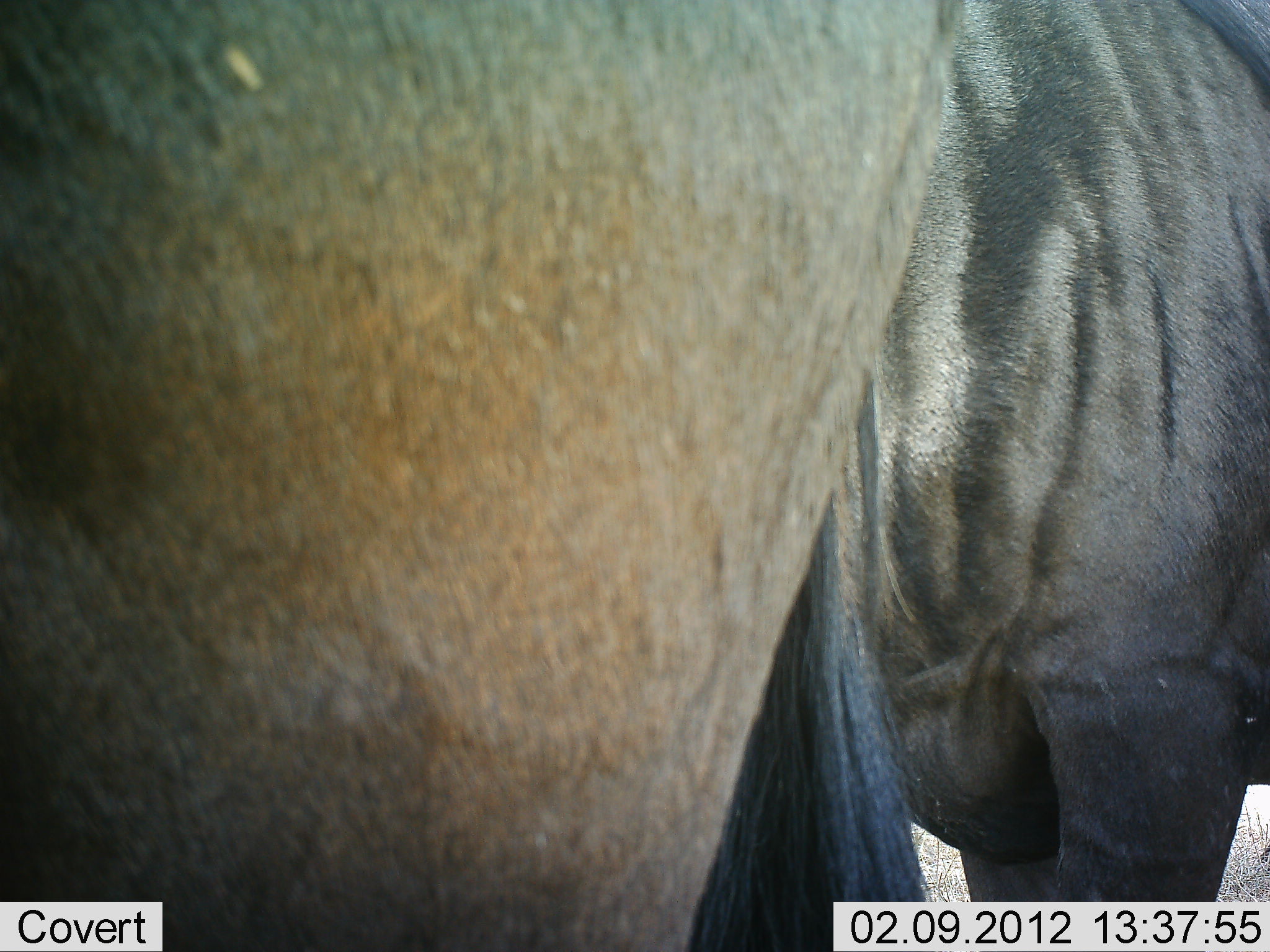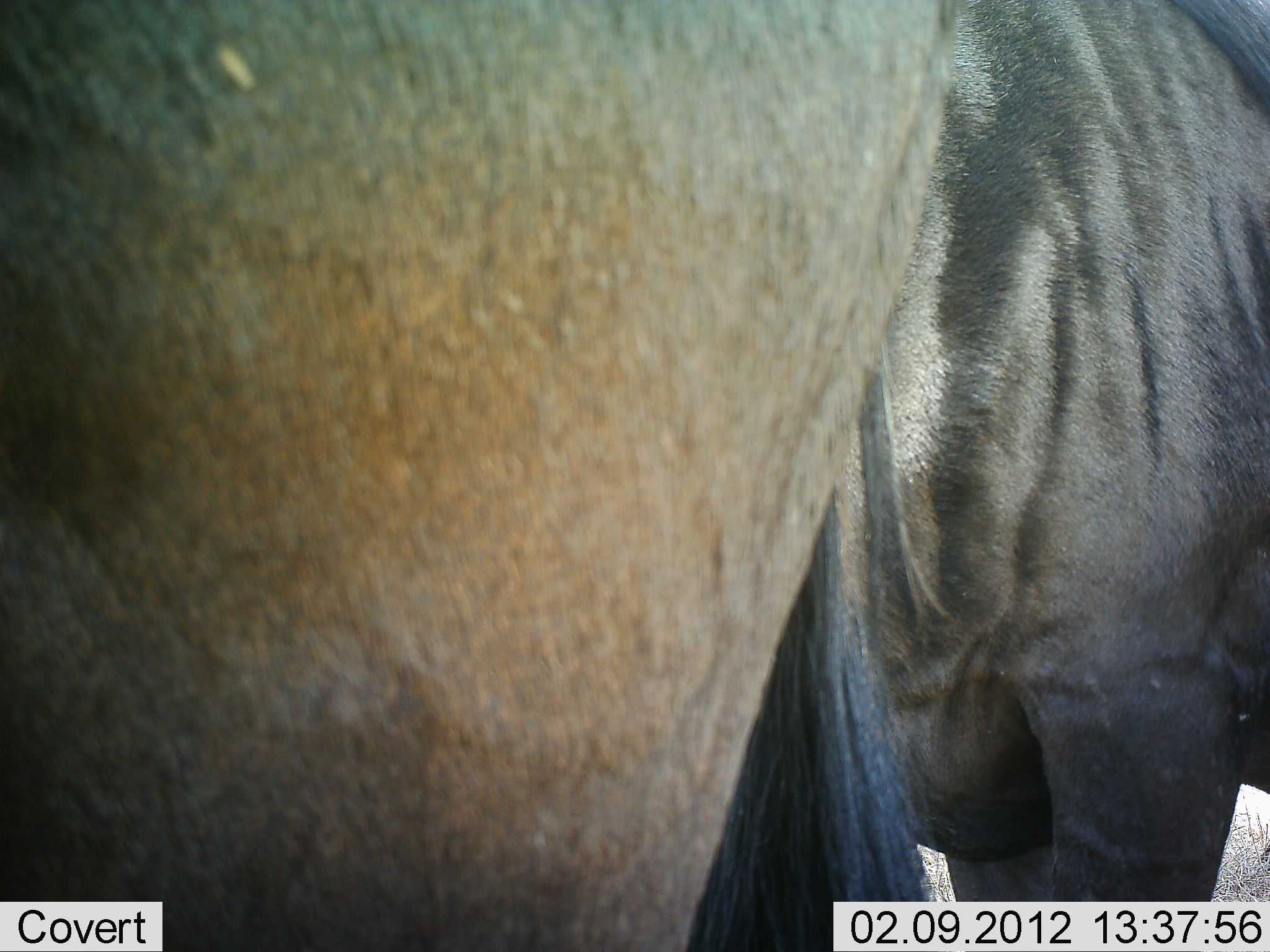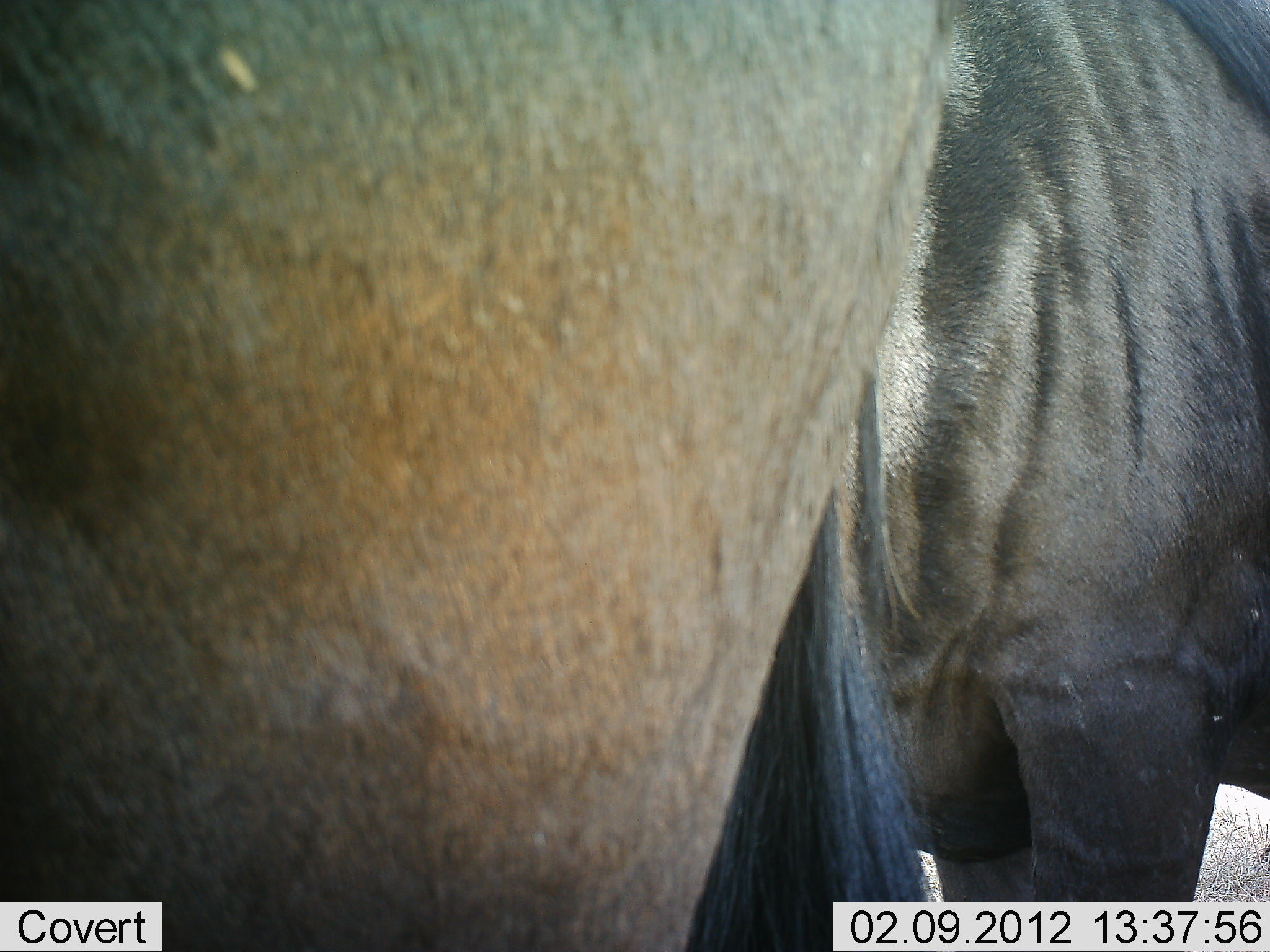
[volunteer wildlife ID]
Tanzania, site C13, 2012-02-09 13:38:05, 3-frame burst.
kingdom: Animalia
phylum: Chordata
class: Mammalia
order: Artiodactyla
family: Bovidae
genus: Connochaetes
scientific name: Connochaetes taurinus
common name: blue wildebeest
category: wildebeest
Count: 2.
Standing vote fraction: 92%.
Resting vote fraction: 0%.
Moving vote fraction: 8%.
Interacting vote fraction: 0%.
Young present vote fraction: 0%.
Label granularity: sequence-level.